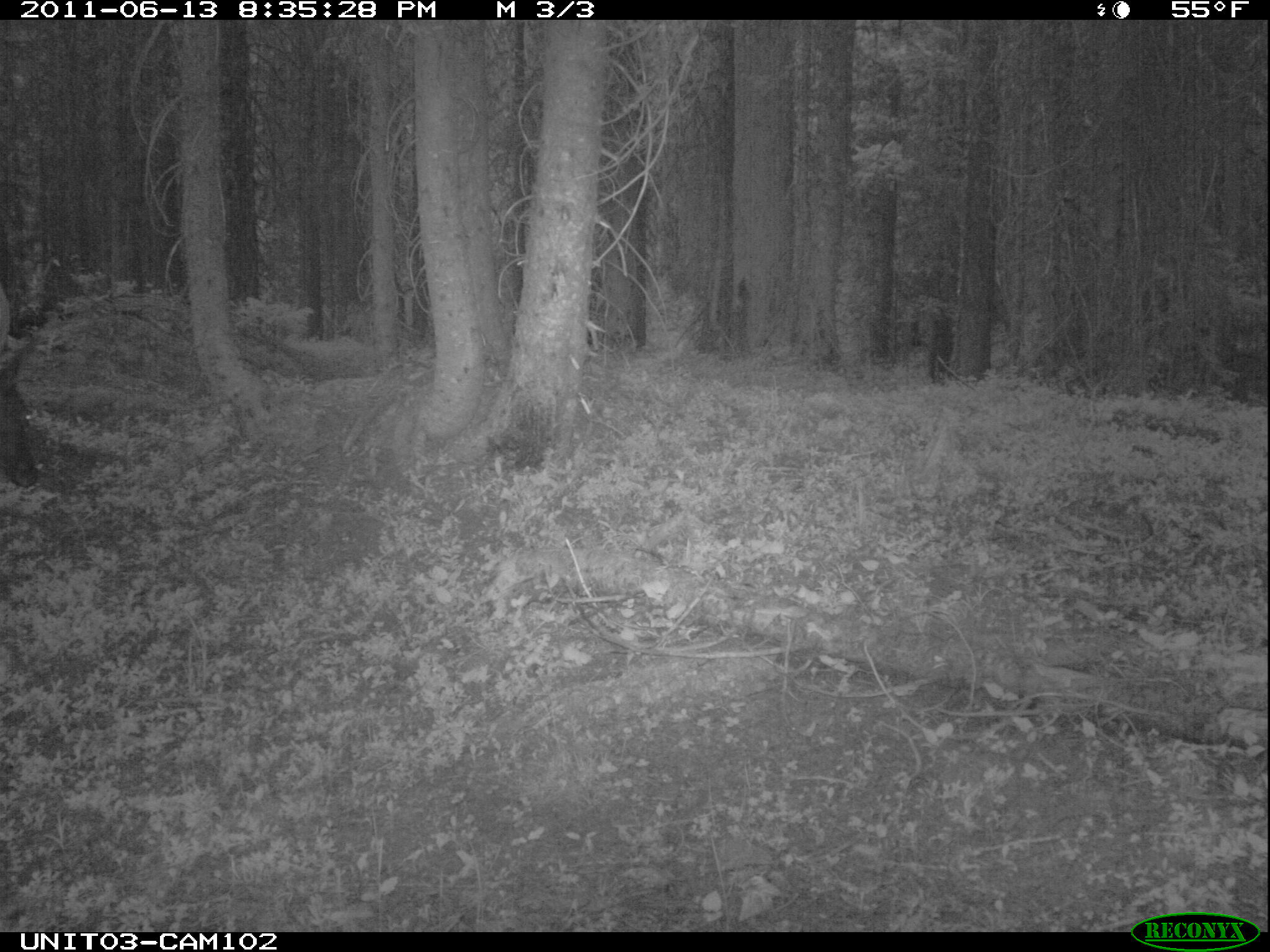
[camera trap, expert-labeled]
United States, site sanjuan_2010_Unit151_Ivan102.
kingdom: Animalia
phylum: Chordata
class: Mammalia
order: Artiodactyla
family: Cervidae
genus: Cervus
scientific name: Cervus elaphus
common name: red deer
Cervus elaphus (red deer).